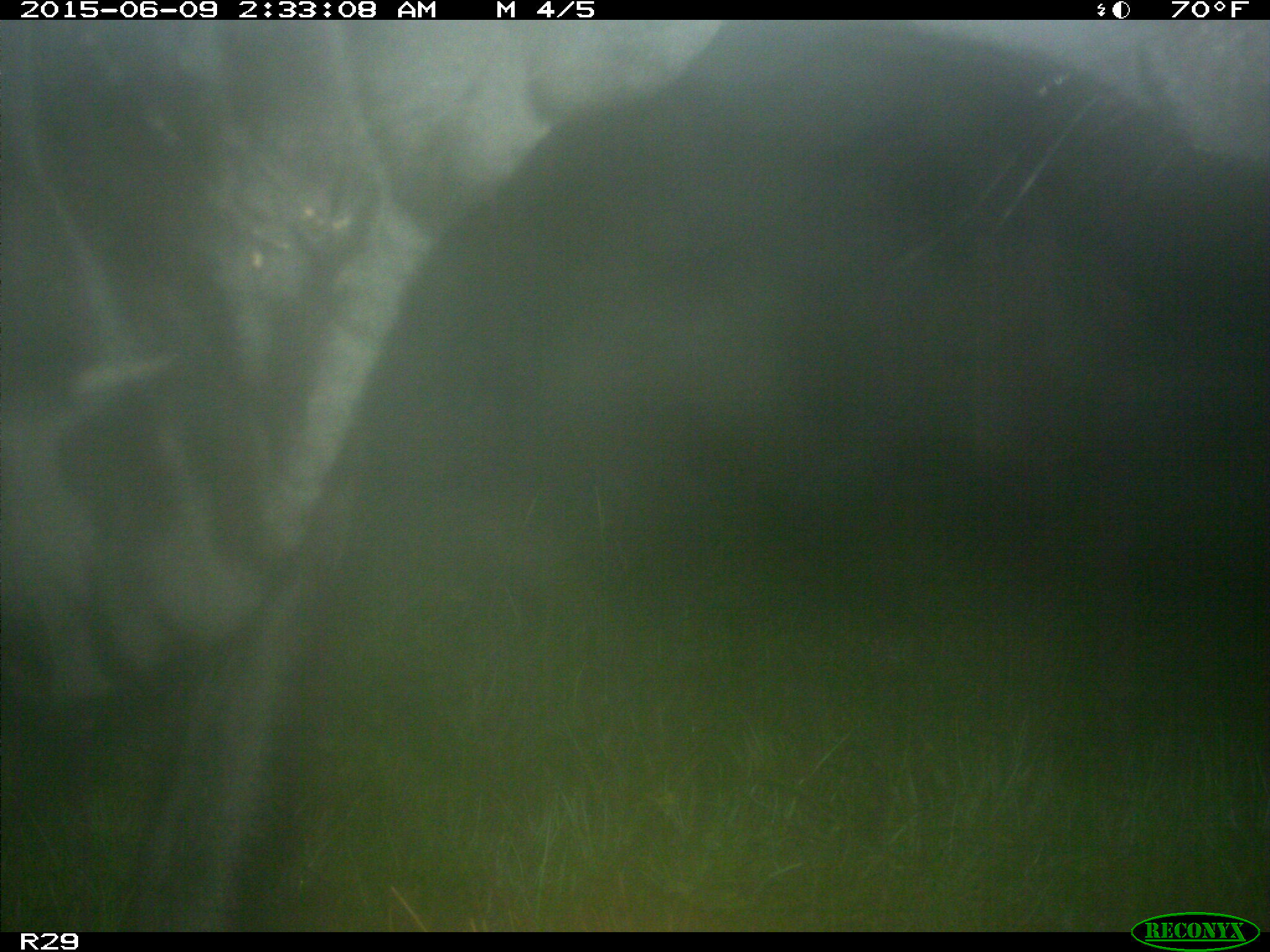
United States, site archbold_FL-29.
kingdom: Animalia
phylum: Chordata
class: Mammalia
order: Artiodactyla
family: Bovidae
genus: Bos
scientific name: Bos taurus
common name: domestic cow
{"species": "Bos taurus (domestic cow)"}